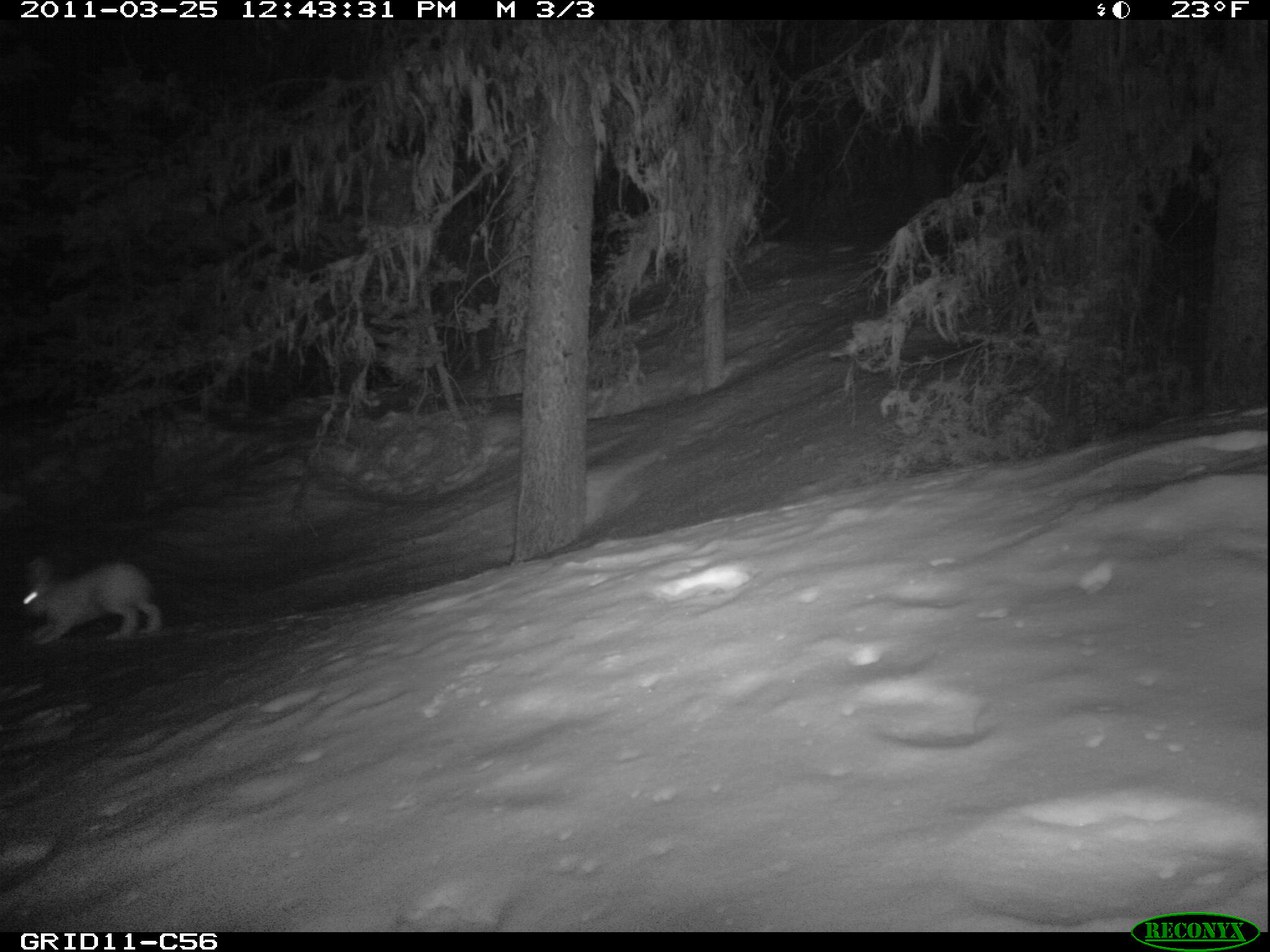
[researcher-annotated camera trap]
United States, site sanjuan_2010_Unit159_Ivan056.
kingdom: Animalia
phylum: Chordata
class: Mammalia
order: Lagomorpha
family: Leporidae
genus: Lepus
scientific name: Lepus americanus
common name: snowshoe hare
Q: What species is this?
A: Lepus americanus (snowshoe hare).